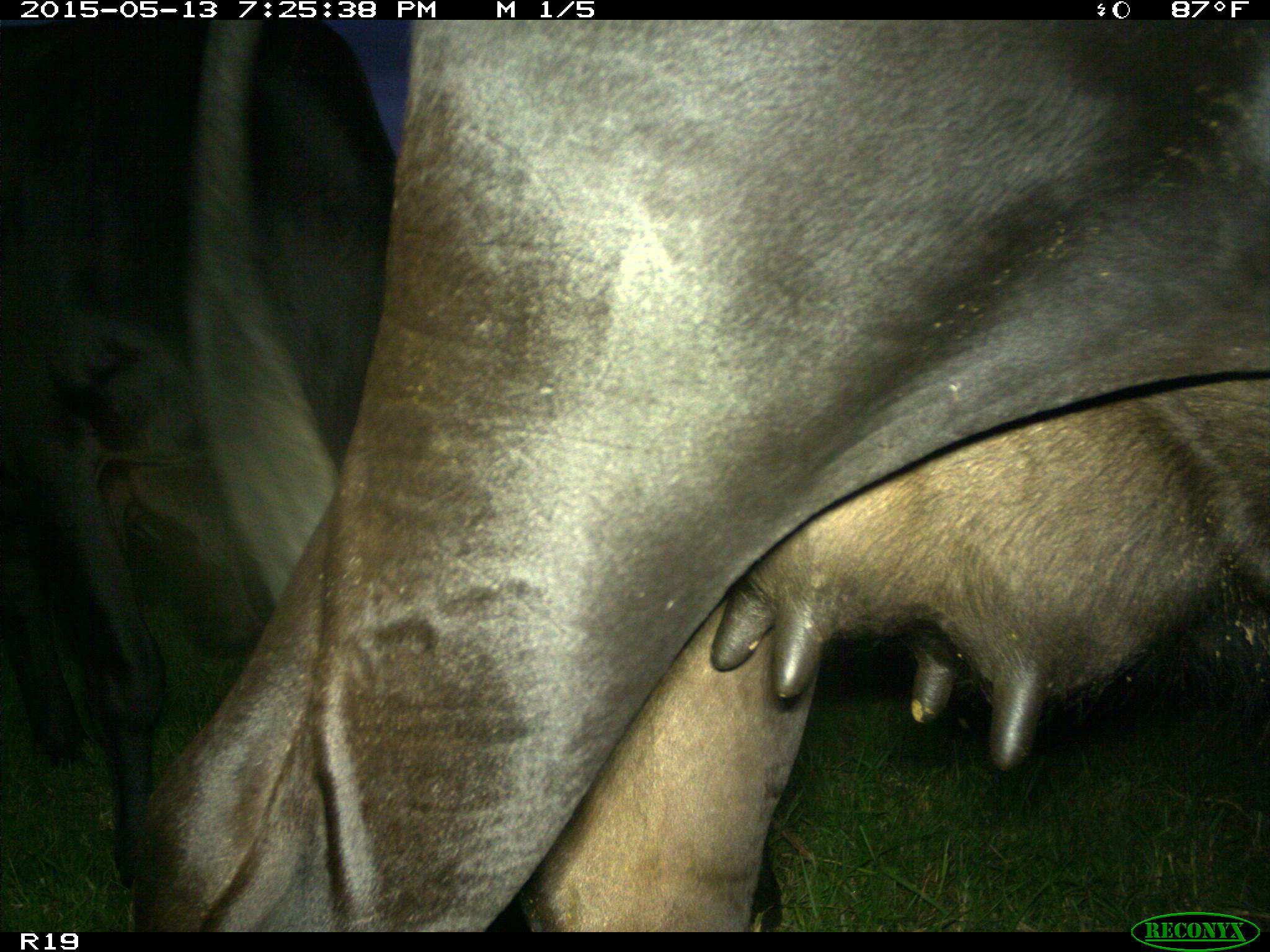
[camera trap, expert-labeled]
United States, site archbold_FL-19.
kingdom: Animalia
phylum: Chordata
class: Mammalia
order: Artiodactyla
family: Bovidae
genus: Bos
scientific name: Bos taurus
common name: domestic cow